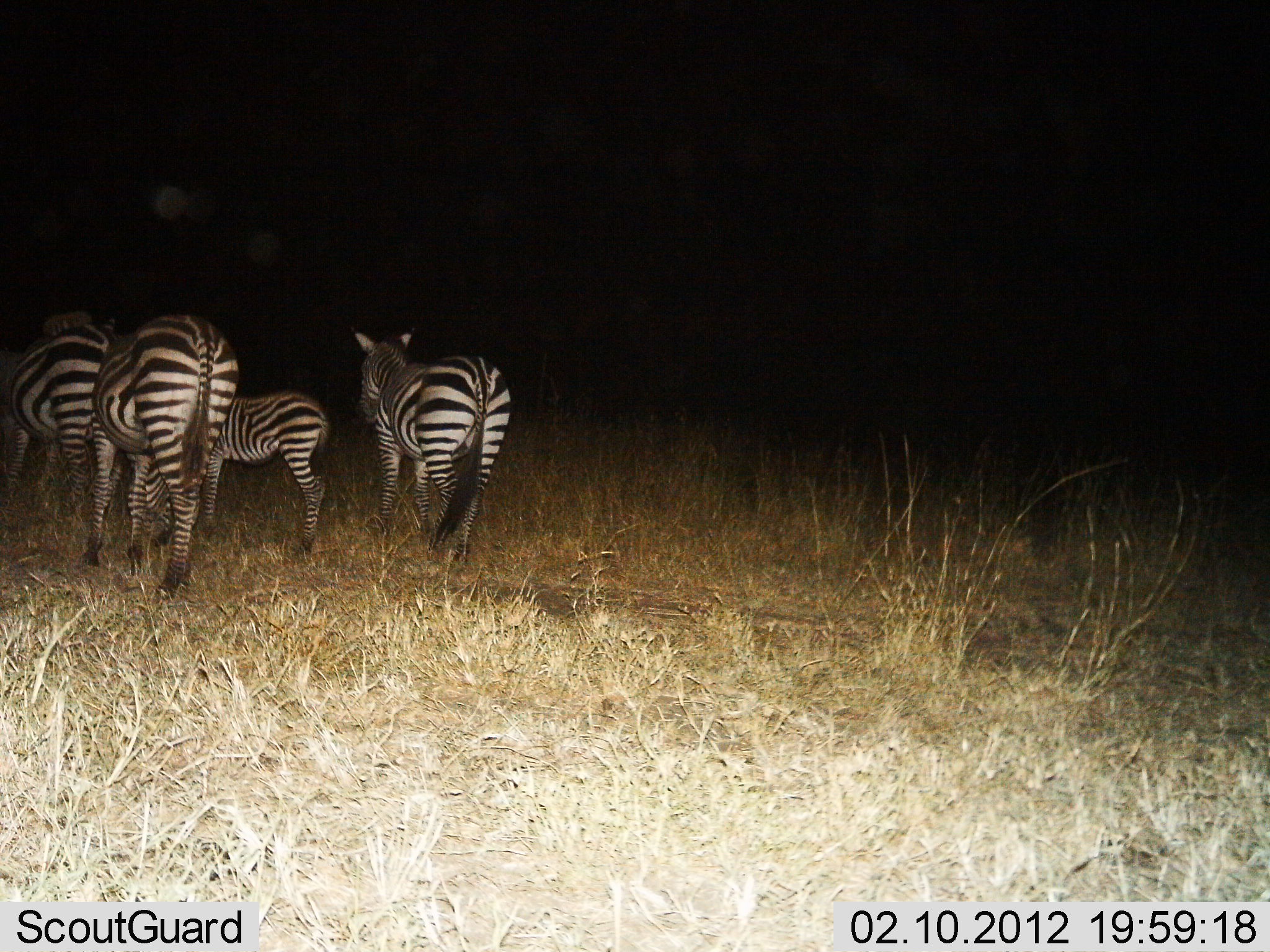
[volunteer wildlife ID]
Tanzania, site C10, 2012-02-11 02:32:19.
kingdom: Animalia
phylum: Chordata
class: Mammalia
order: Perissodactyla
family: Equidae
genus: Equus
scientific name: Equus quagga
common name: plains zebra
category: zebra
Zebra (plains zebra) (Equus quagga), count 4. Behavior (volunteer vote fractions): standing 83%, resting 0%, moving 17%, interacting 0%. Young present (vote fraction): 83%. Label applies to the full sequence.